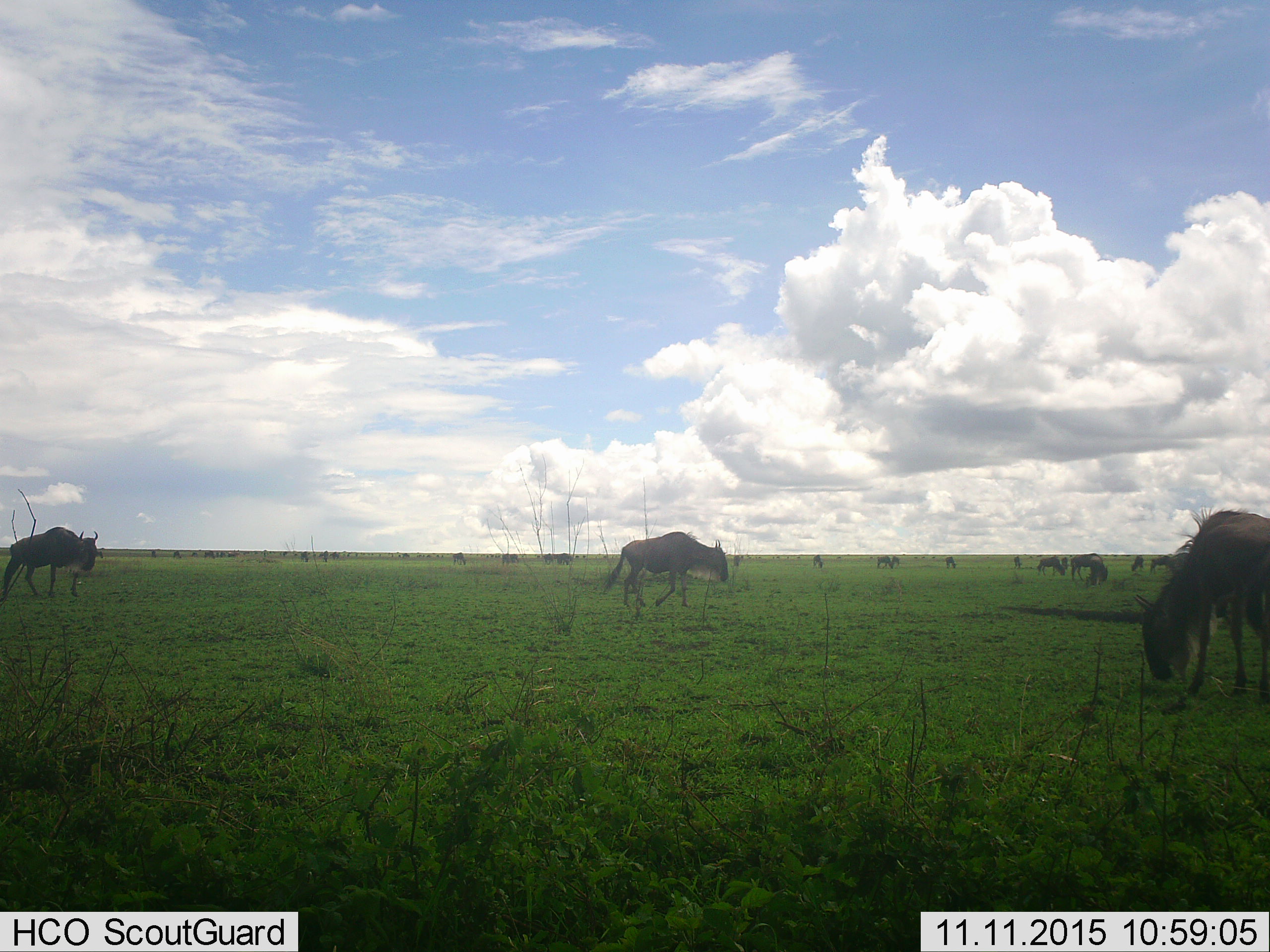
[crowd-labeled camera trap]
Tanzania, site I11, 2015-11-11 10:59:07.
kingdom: Animalia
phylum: Chordata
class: Mammalia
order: Artiodactyla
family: Bovidae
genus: Connochaetes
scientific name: Connochaetes taurinus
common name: blue wildebeest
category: wildebeest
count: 11-50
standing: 56%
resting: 22%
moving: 56%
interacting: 0%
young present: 11%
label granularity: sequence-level